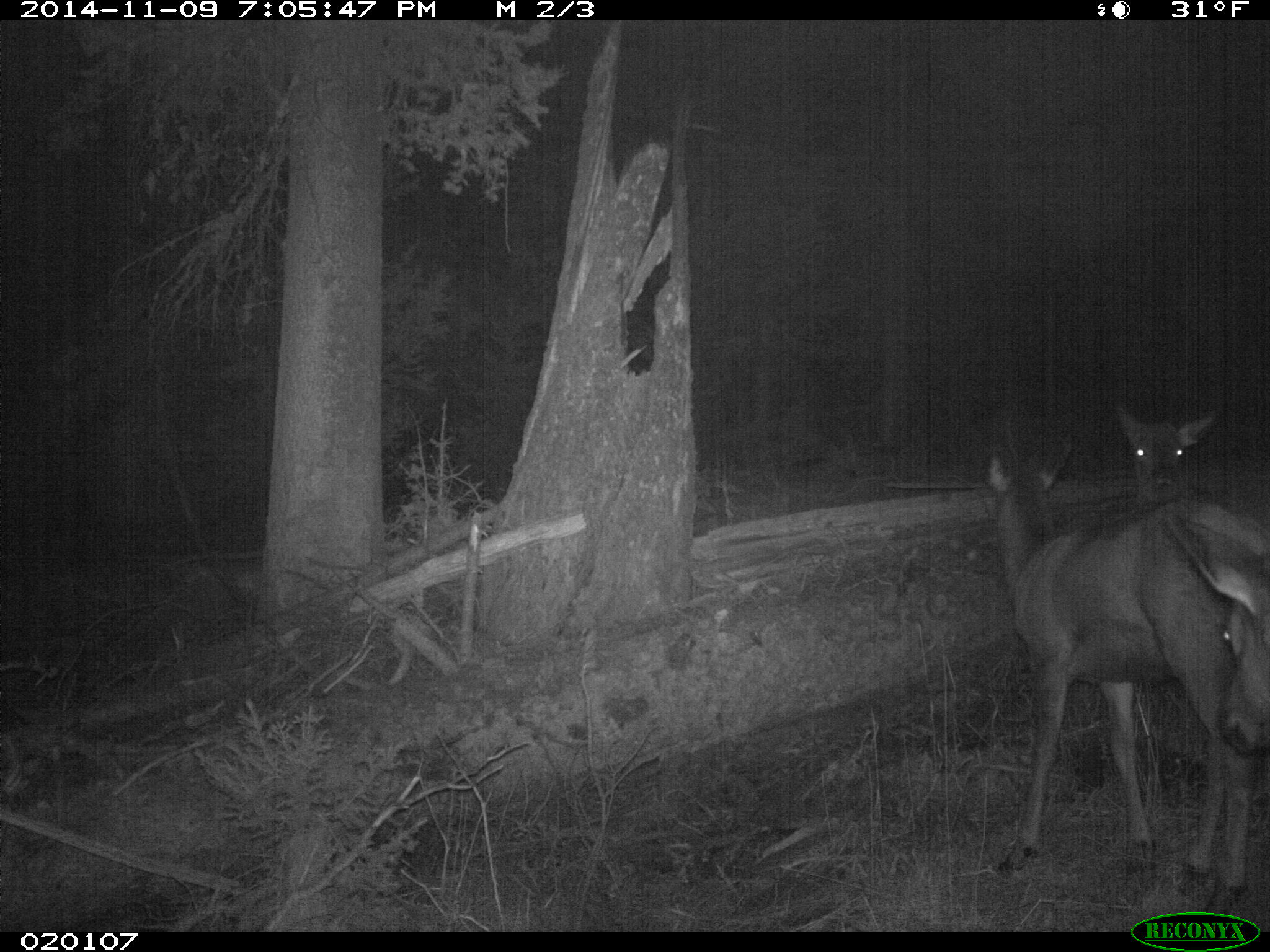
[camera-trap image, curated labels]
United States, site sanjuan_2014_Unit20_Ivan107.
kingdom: Animalia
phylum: Chordata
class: Mammalia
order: Artiodactyla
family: Cervidae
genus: Cervus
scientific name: Cervus elaphus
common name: red deer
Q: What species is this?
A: Cervus elaphus (red deer).